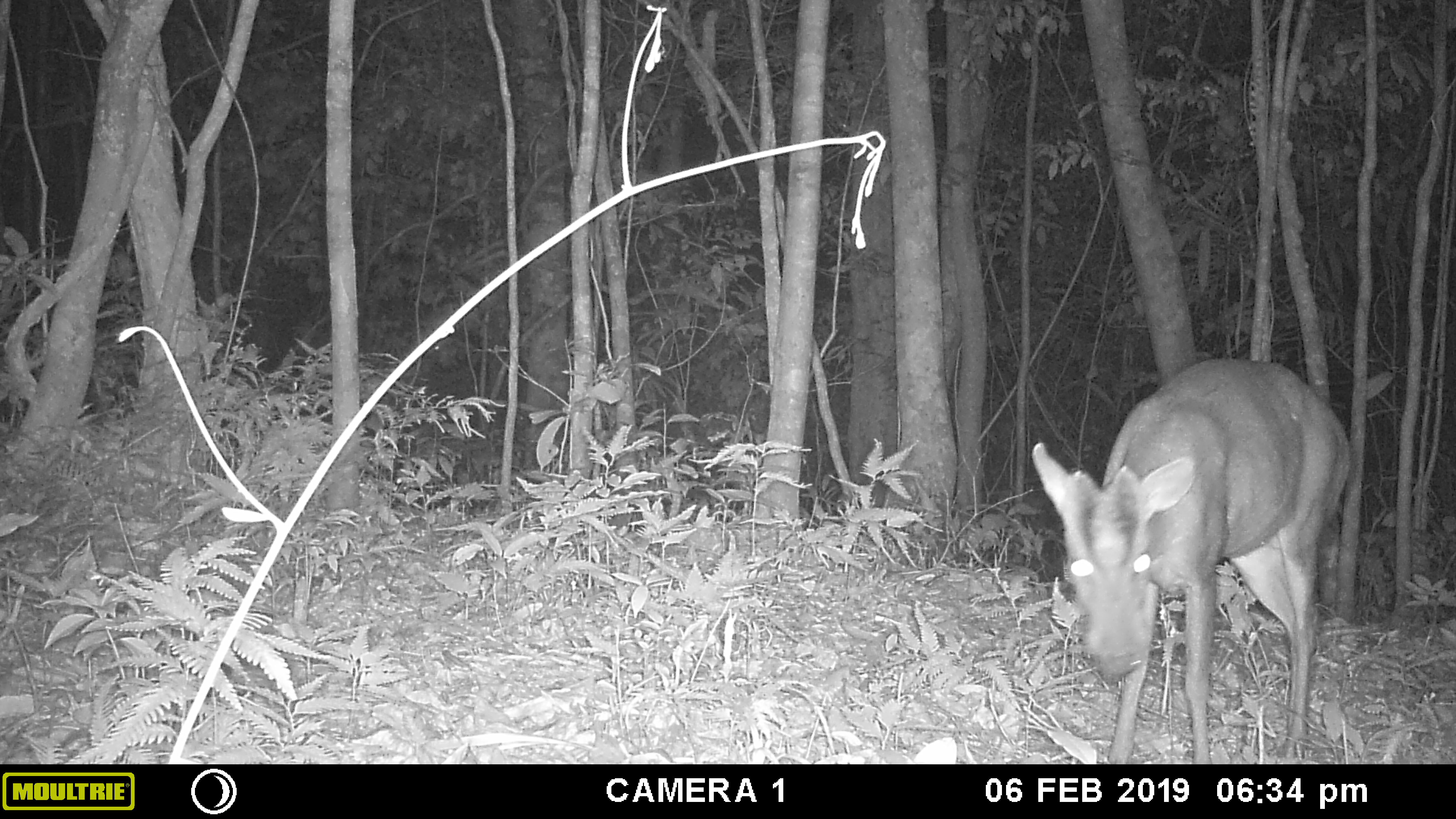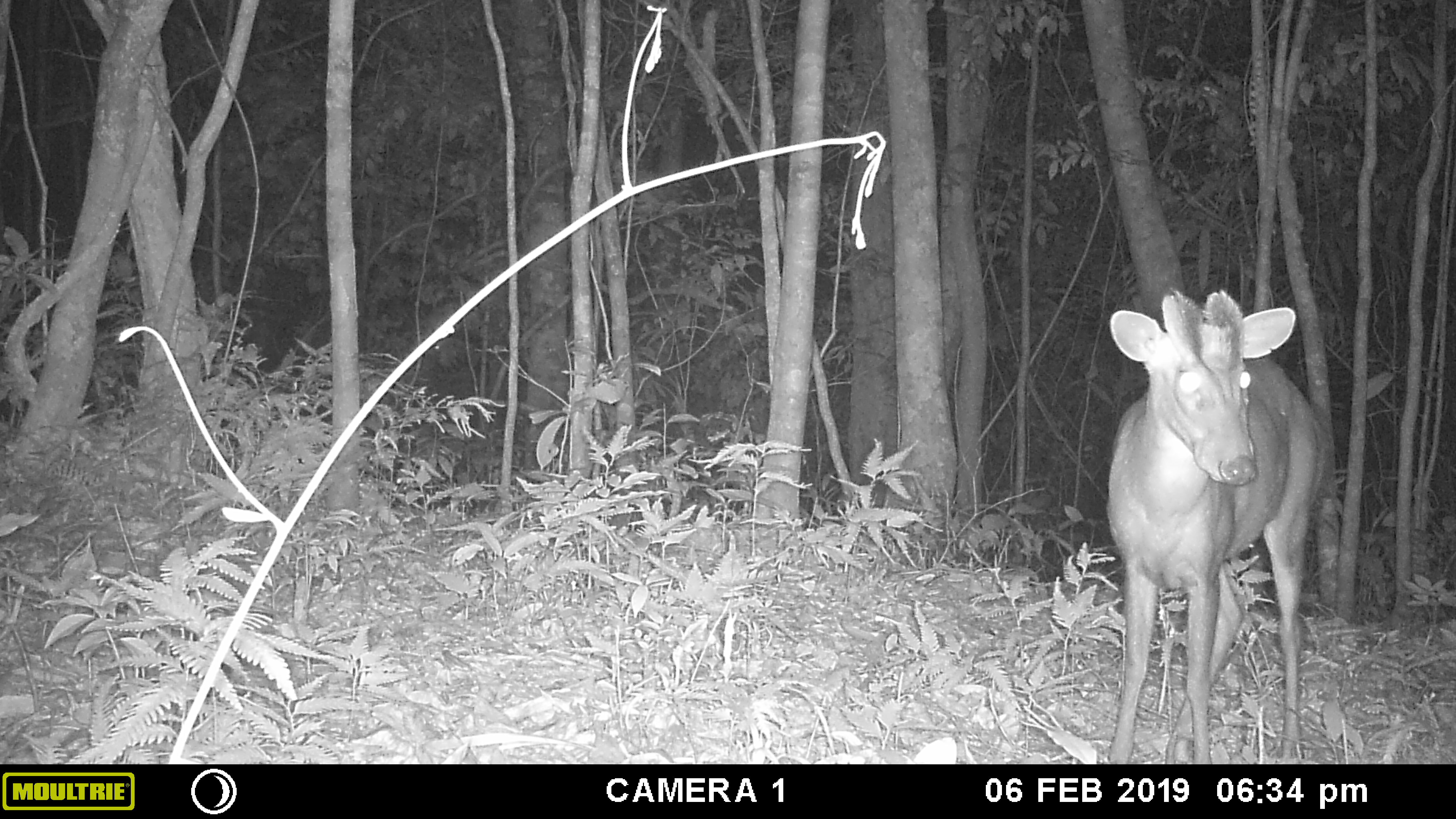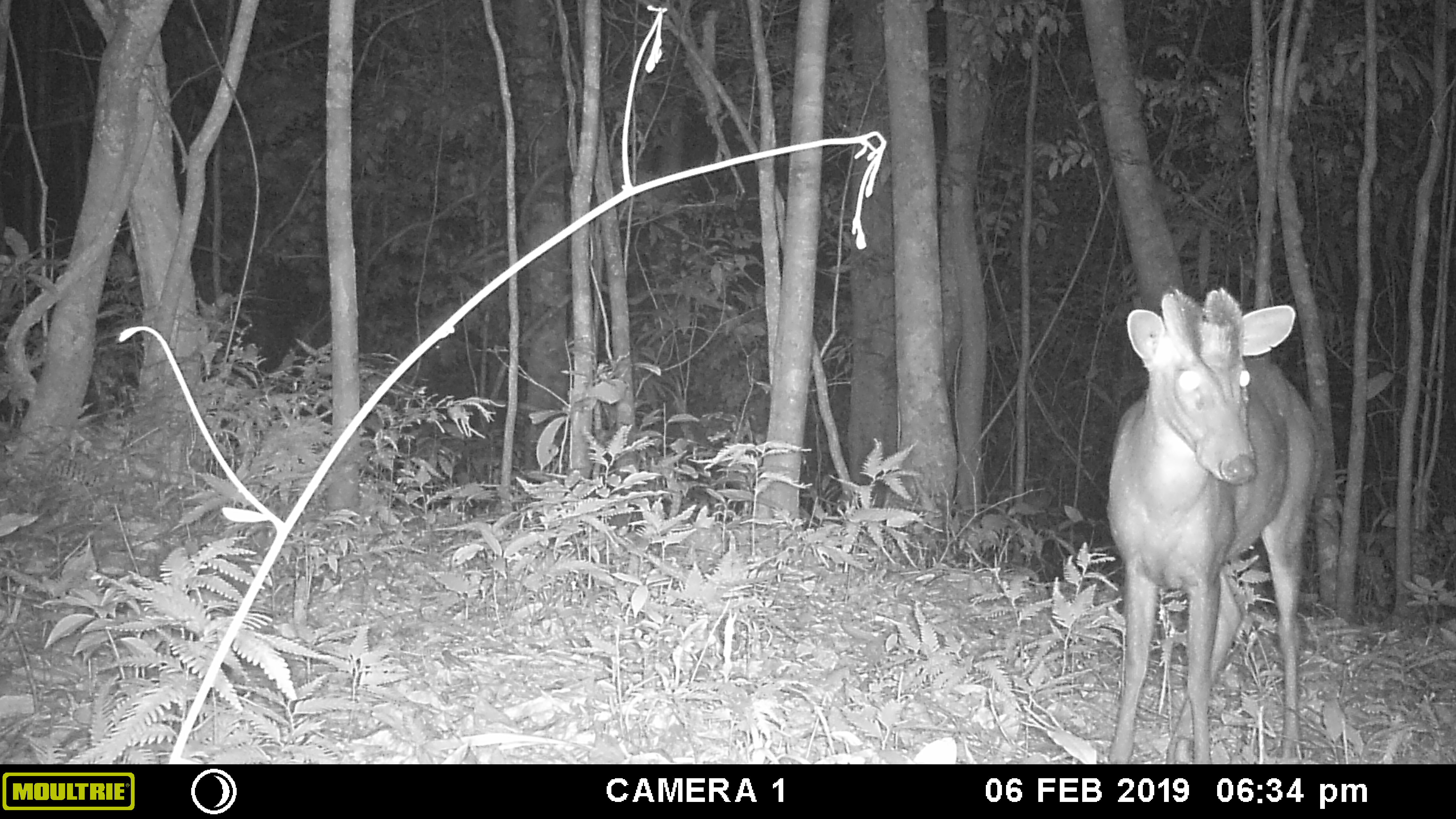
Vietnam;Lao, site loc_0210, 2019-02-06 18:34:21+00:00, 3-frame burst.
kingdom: Animalia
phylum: Chordata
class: Mammalia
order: Artiodactyla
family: Cervidae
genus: Muntiacus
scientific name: Muntiacus rooseveltorum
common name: roosevelt's muntjac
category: roosevelts muntjac group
Roosevelts muntjac group (roosevelt's muntjac) (Muntiacus rooseveltorum). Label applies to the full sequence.